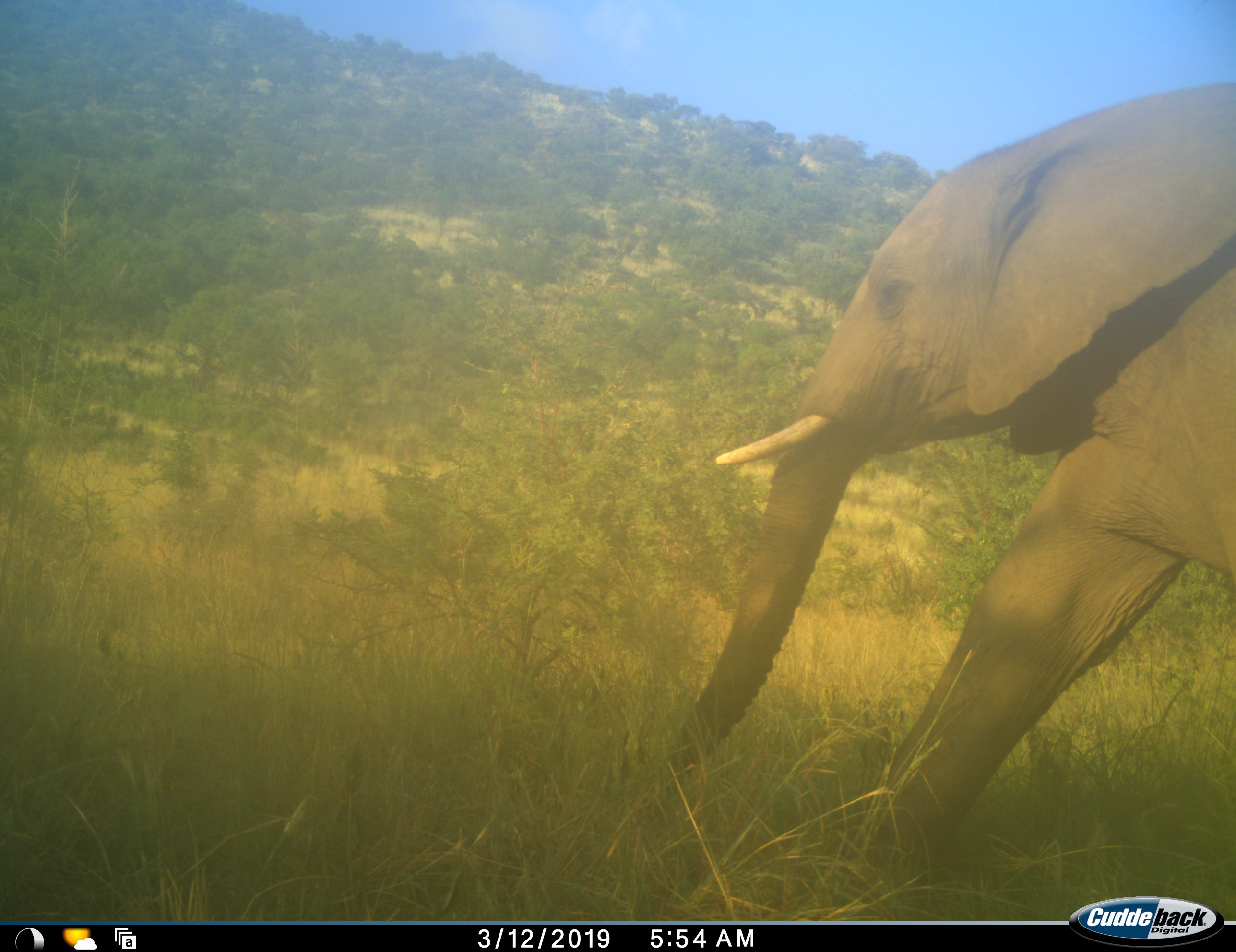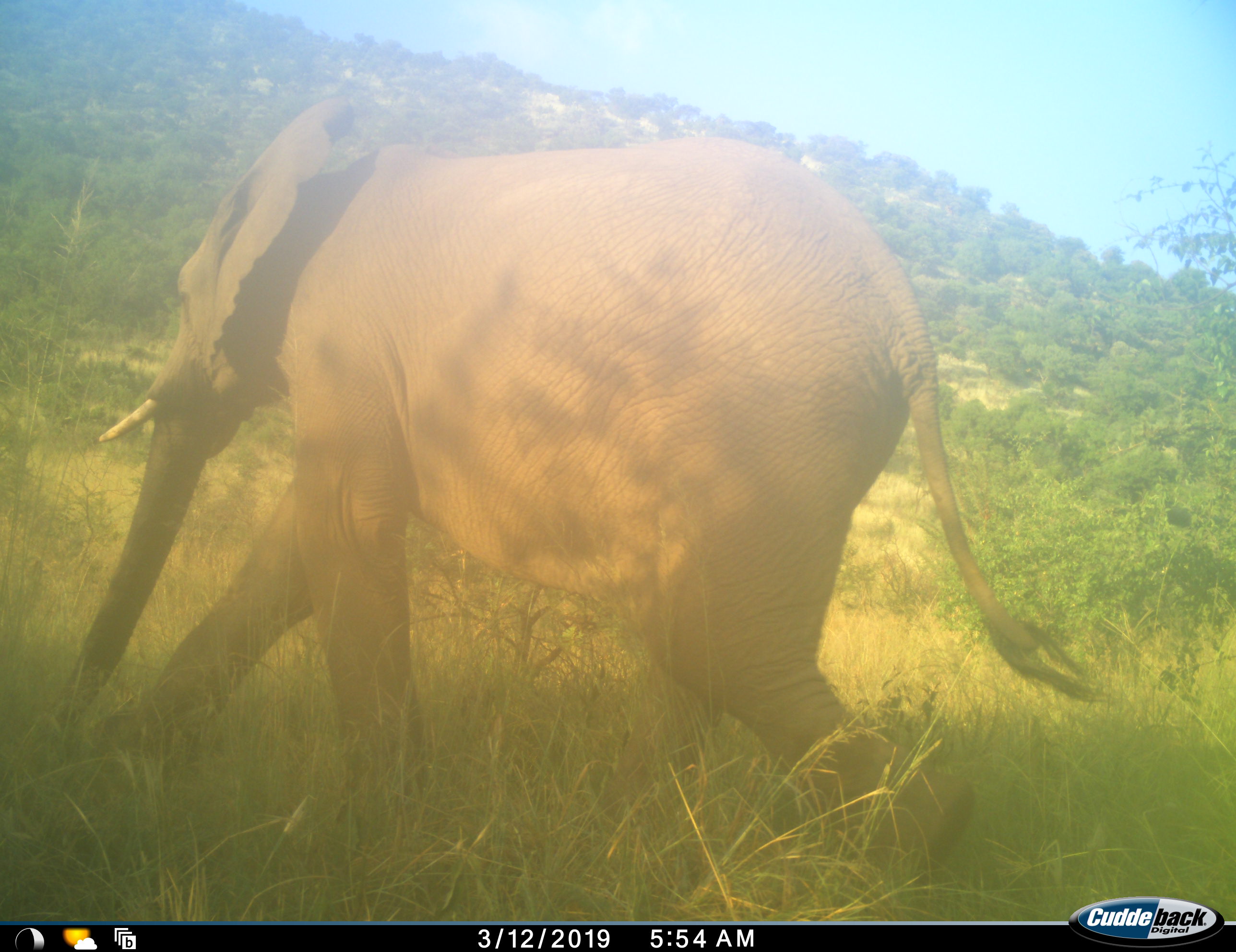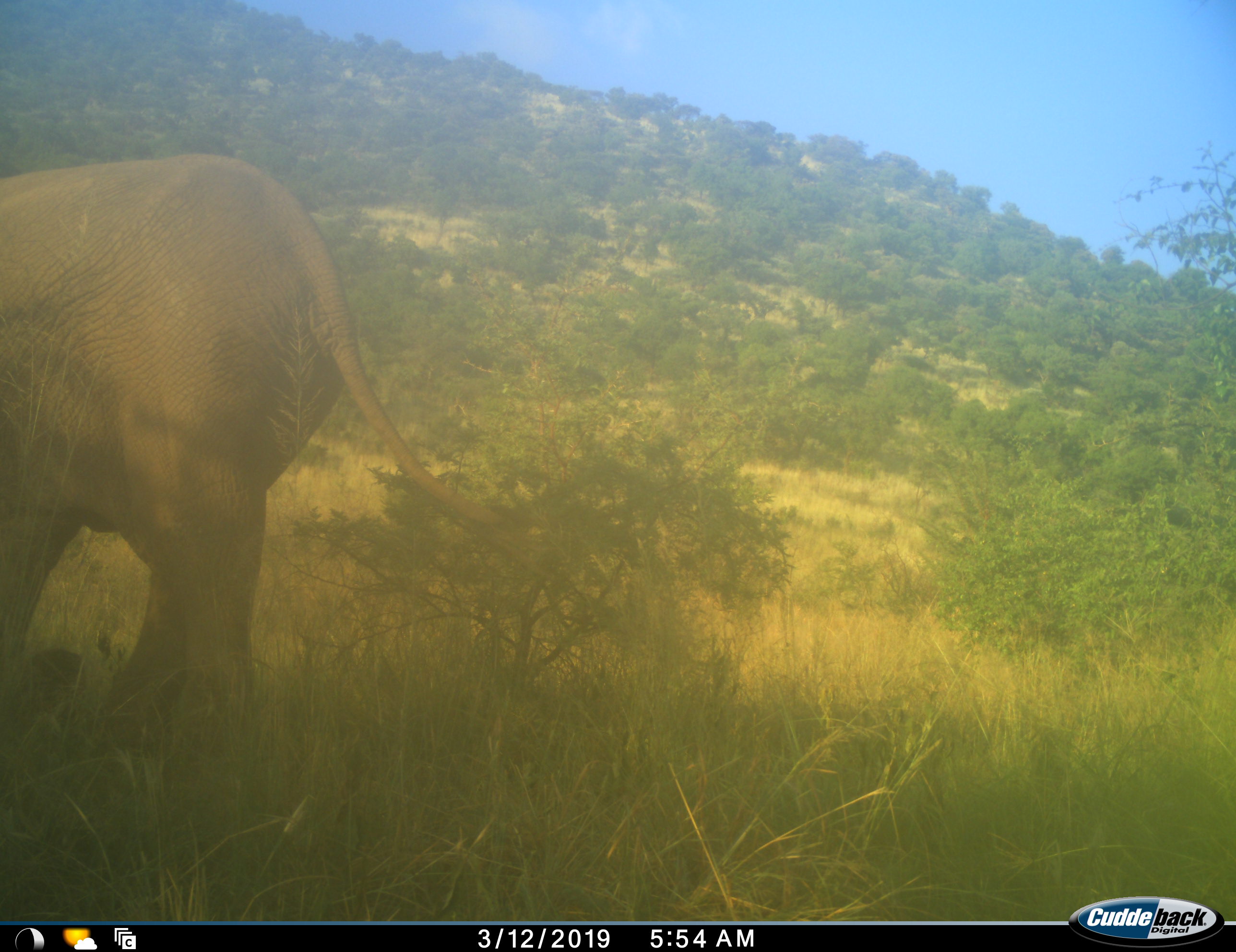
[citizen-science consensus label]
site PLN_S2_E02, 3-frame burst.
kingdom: Animalia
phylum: Chordata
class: Mammalia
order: Proboscidea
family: Elephantidae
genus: Loxodonta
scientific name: Loxodonta africana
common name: african bush elephant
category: elephant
Elephant (african bush elephant) (Loxodonta africana), count 1. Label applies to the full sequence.